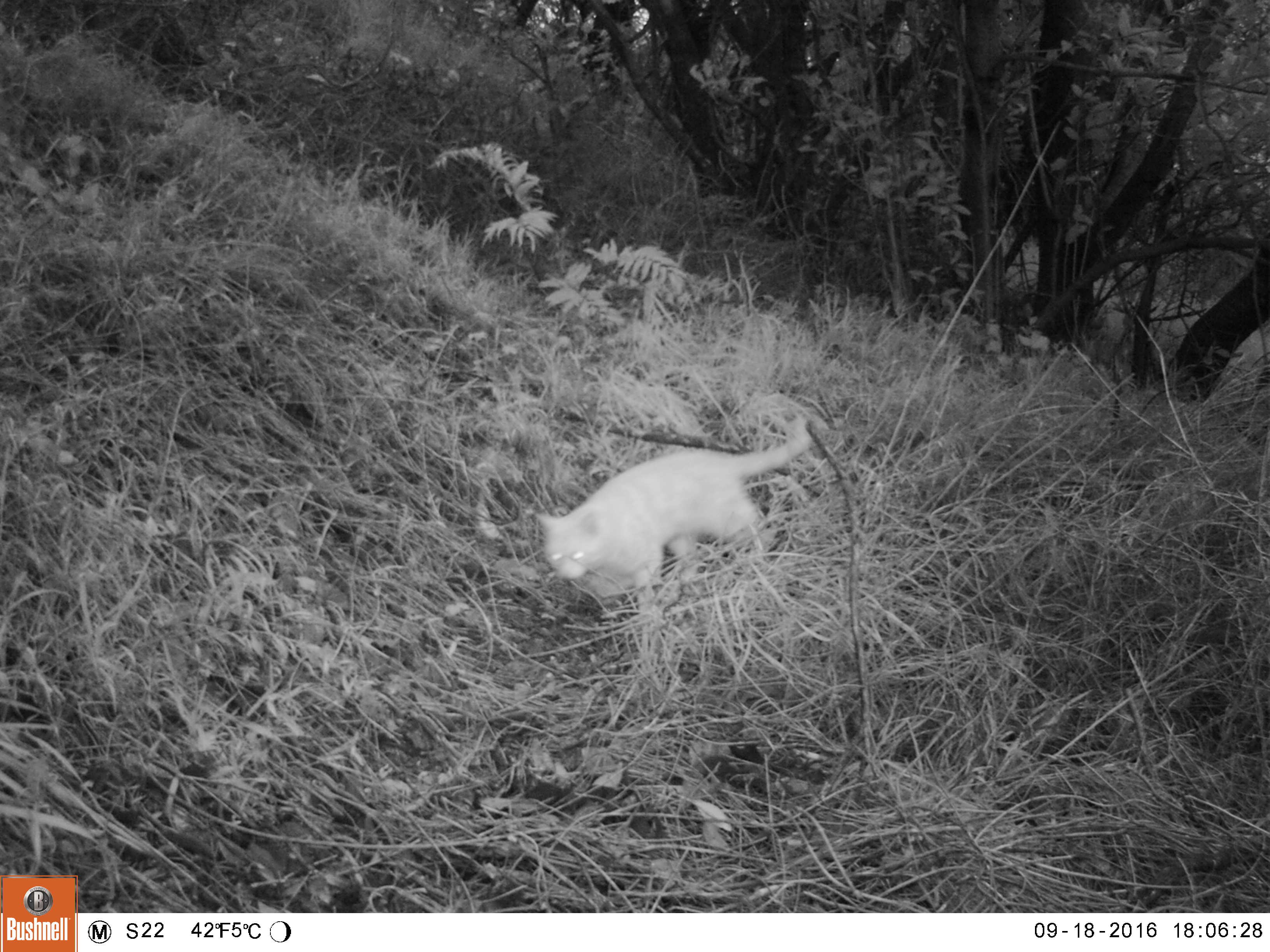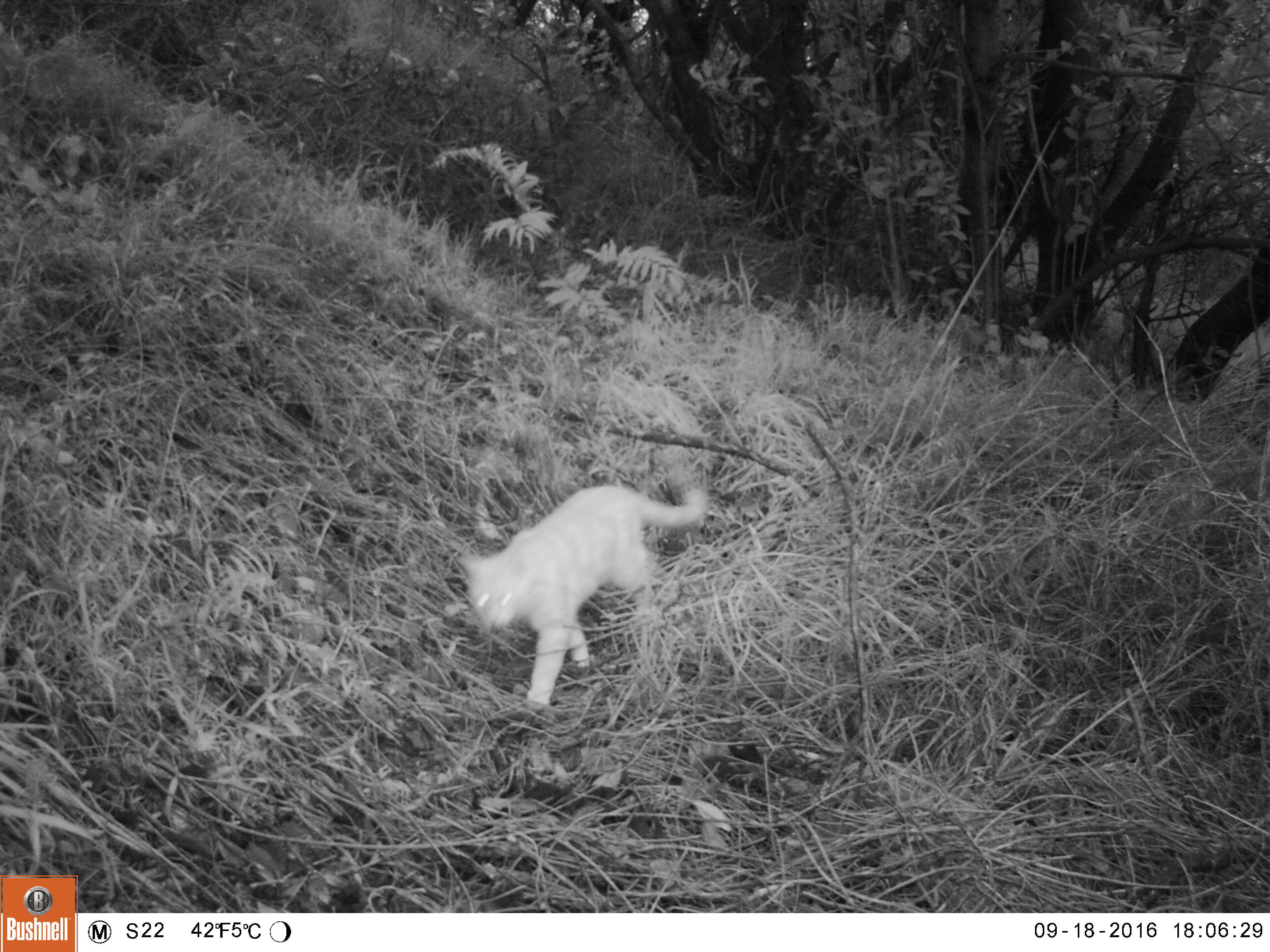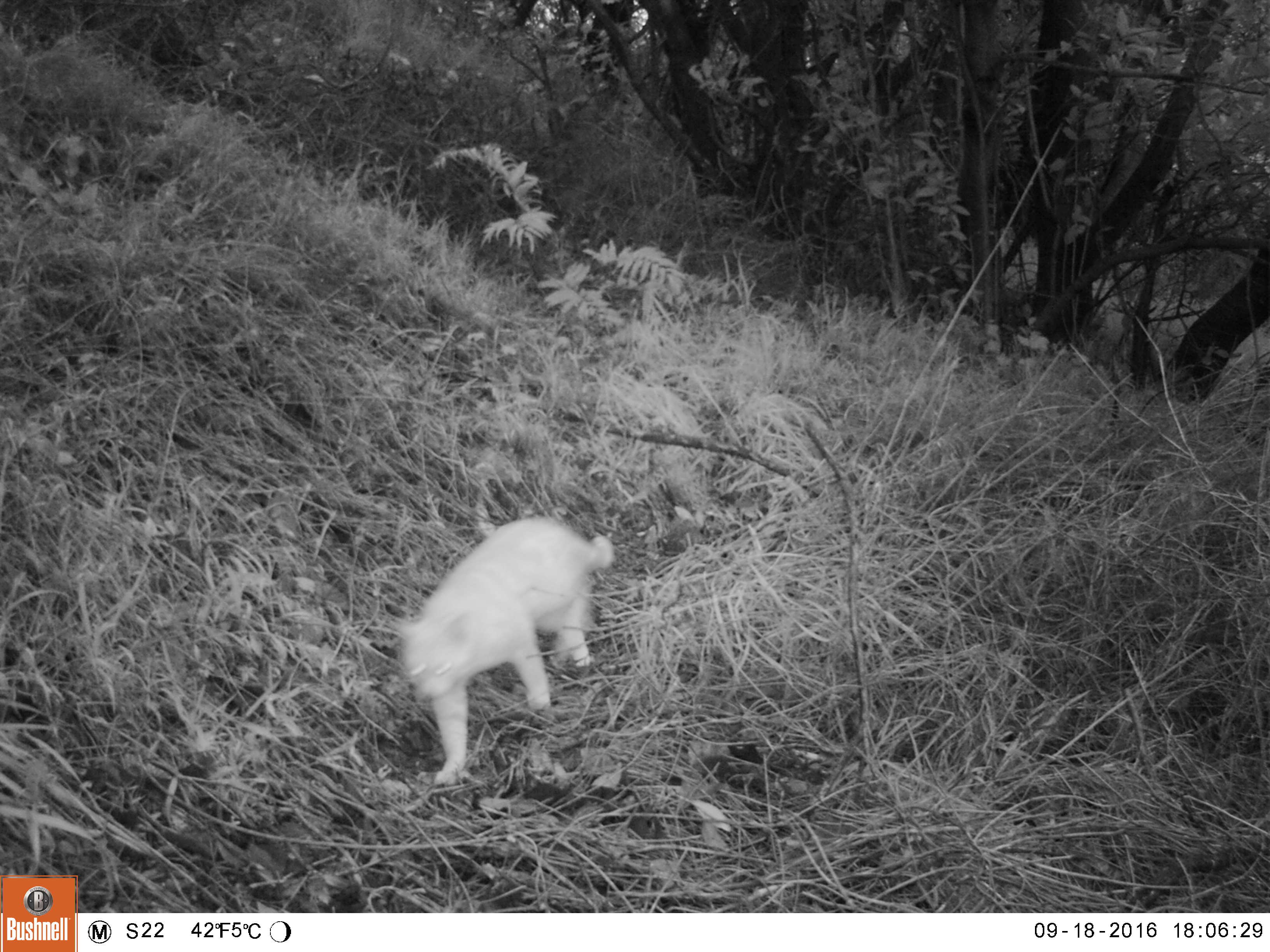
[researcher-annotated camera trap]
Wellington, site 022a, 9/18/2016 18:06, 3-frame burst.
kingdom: Animalia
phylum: Chordata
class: Mammalia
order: Carnivora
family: Felidae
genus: Felis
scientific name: Felis catus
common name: cat